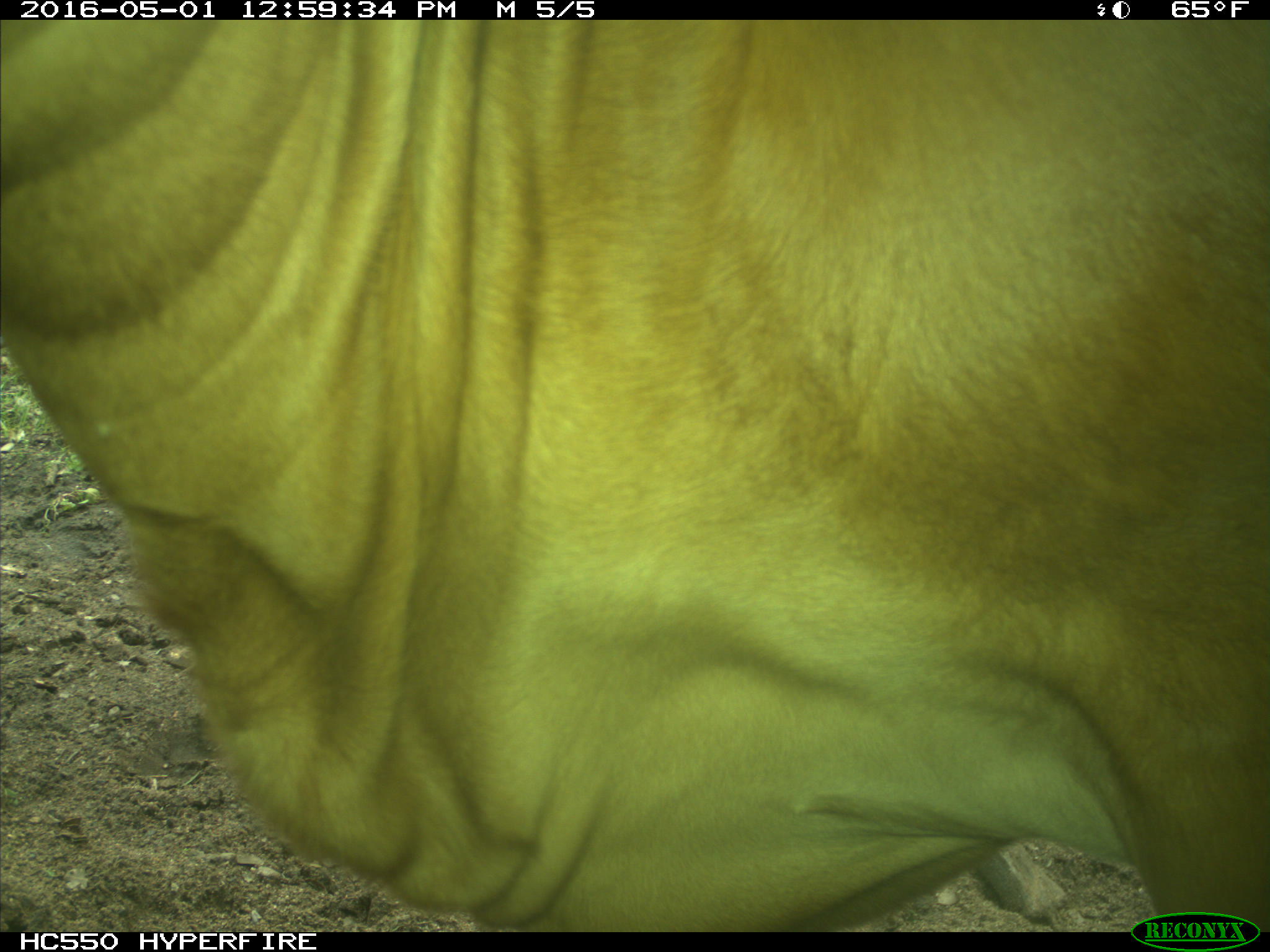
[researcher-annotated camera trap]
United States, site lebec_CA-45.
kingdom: Animalia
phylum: Chordata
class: Mammalia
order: Artiodactyla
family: Bovidae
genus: Bos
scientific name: Bos taurus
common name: domestic cow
Bos taurus (domestic cow).